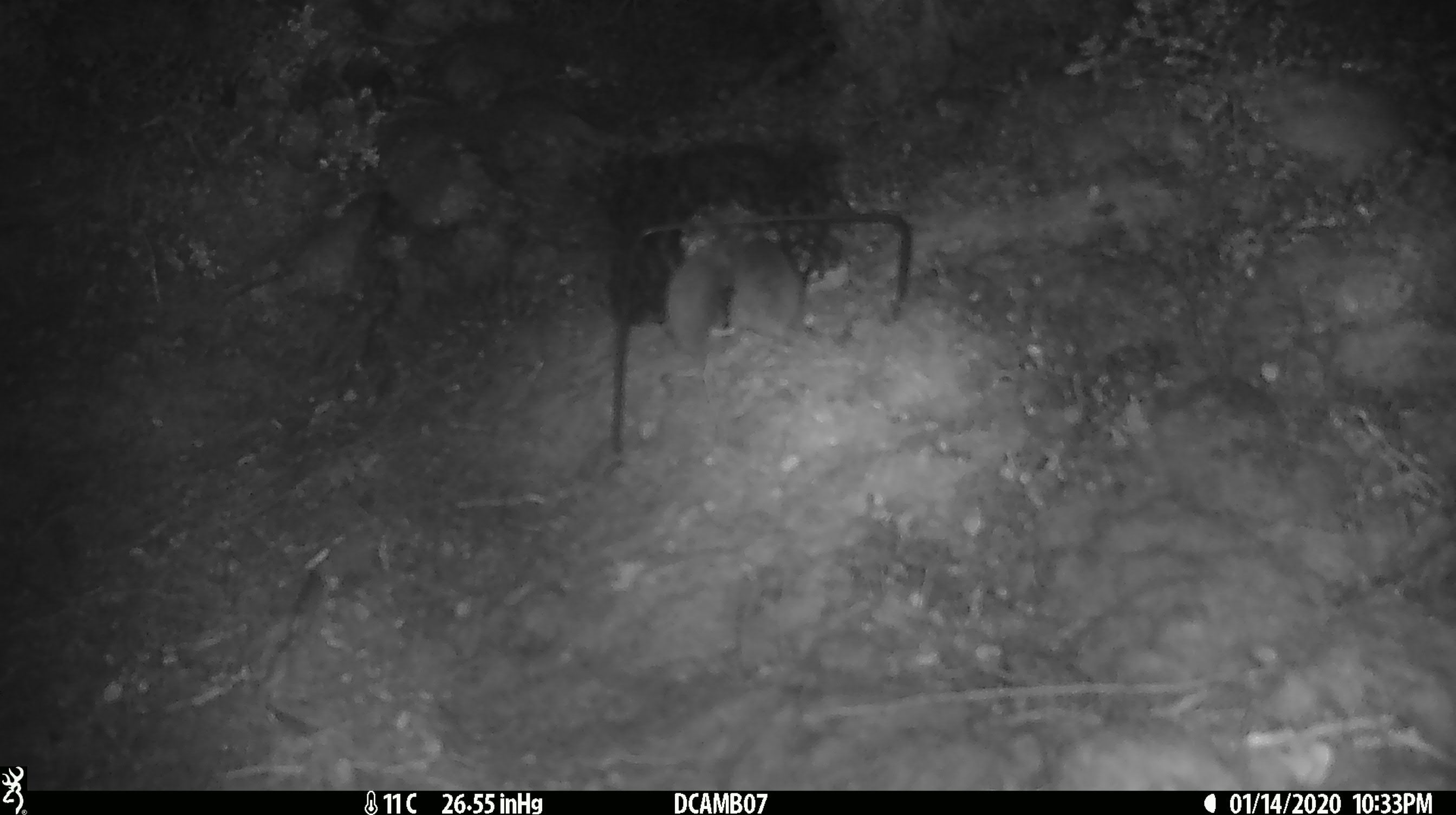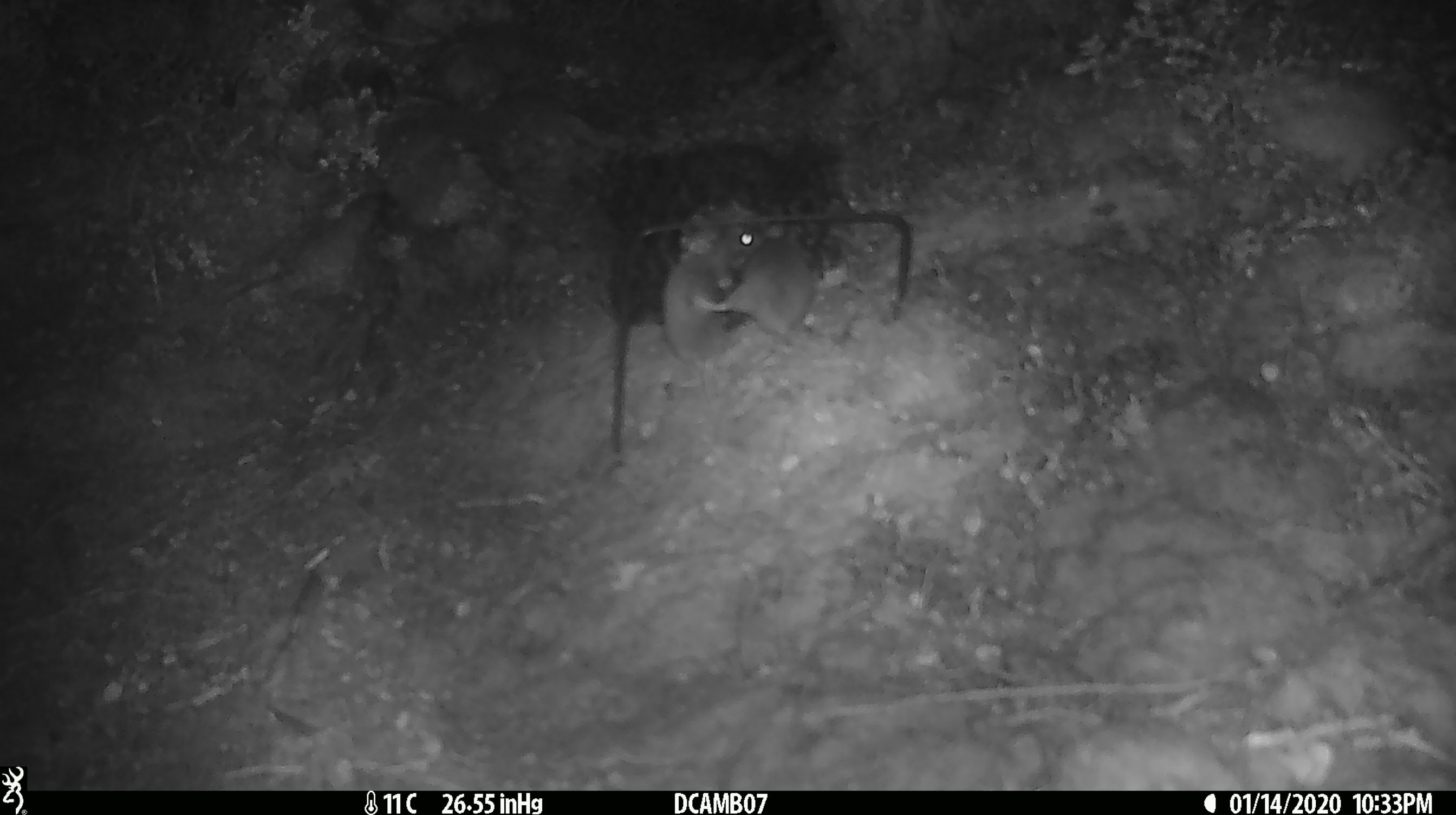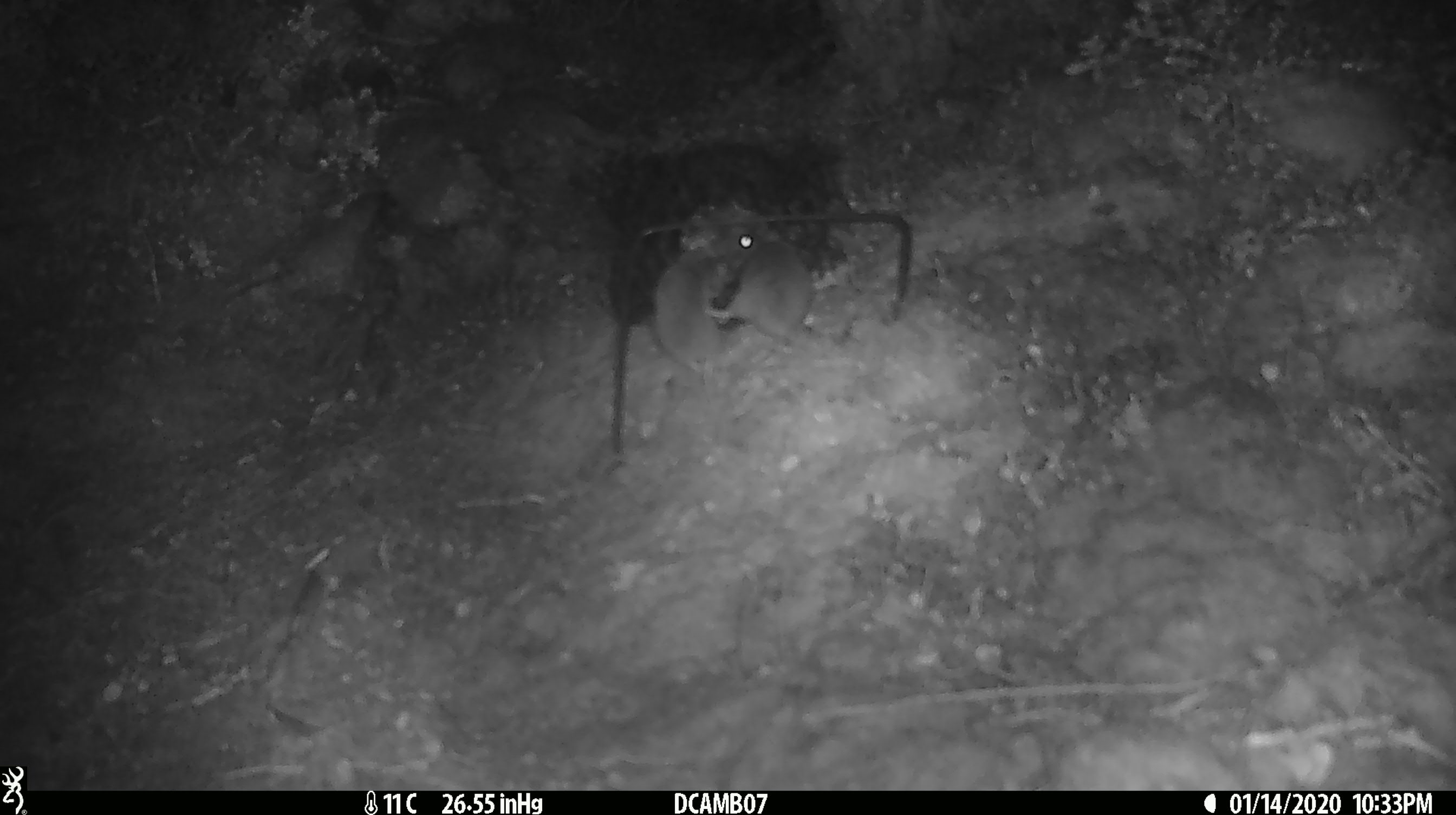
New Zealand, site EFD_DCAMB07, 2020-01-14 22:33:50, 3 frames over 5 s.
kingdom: Animalia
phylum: Chordata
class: Mammalia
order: Rodentia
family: Muridae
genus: Mus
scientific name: Mus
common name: mouse